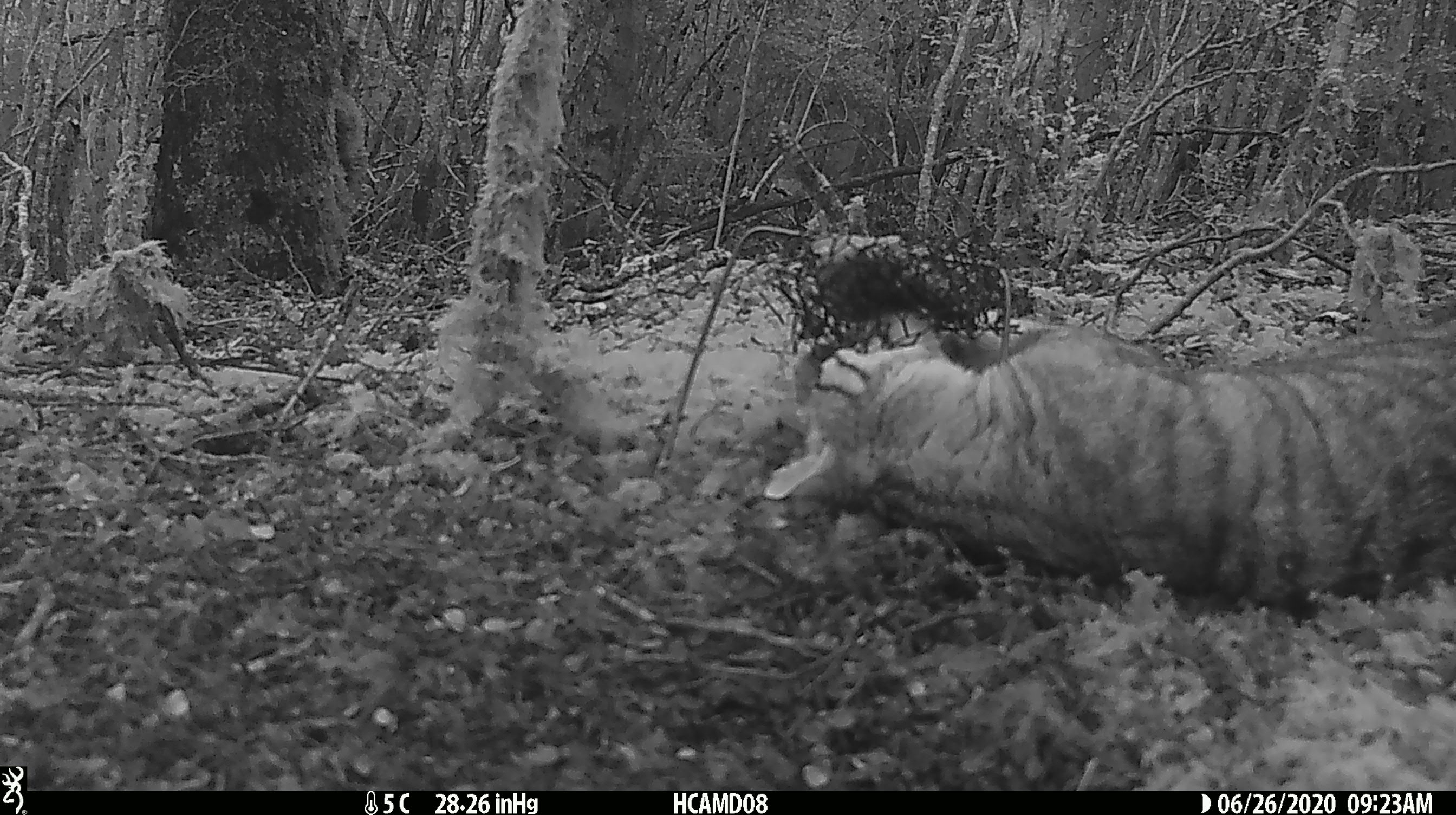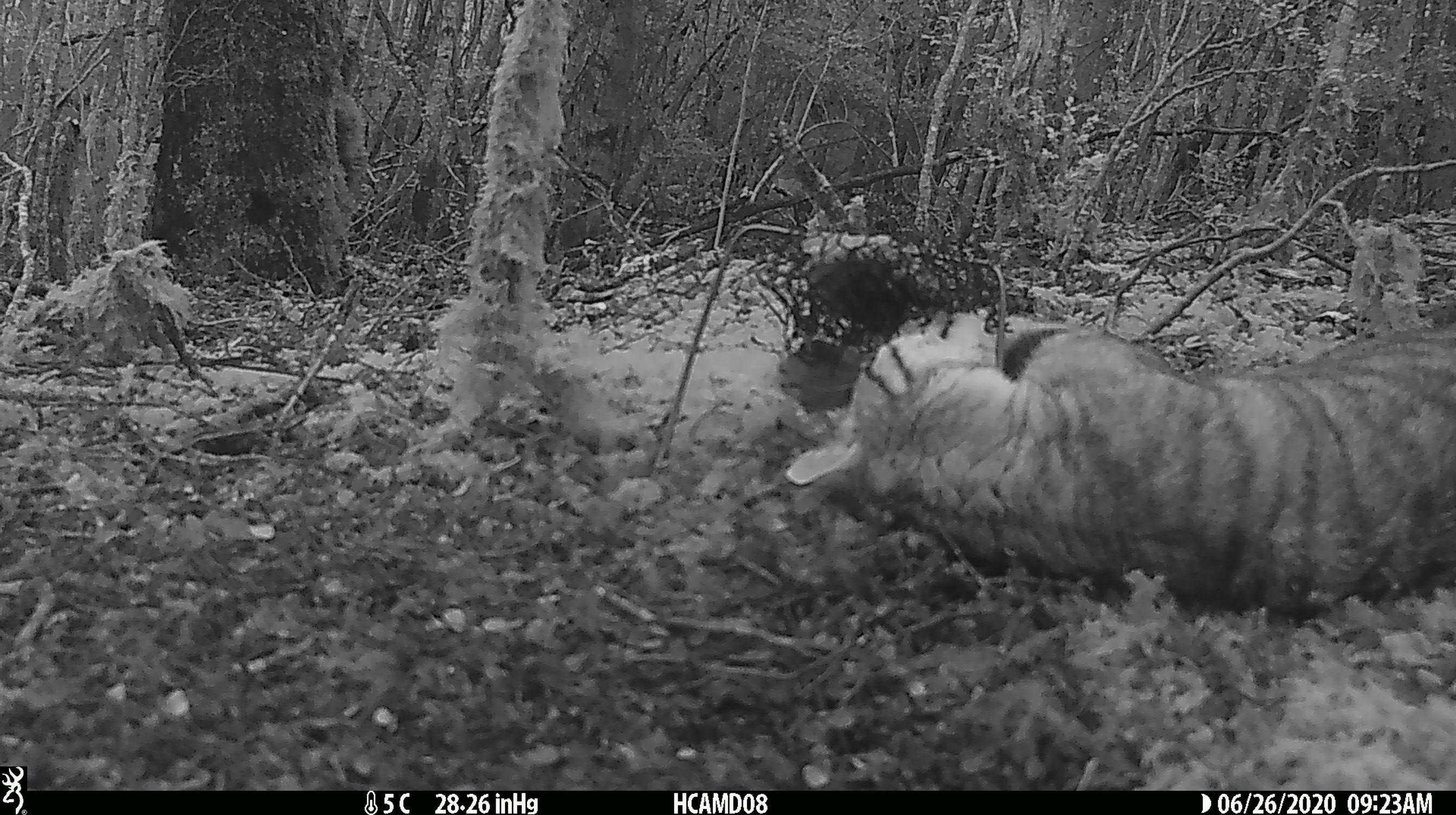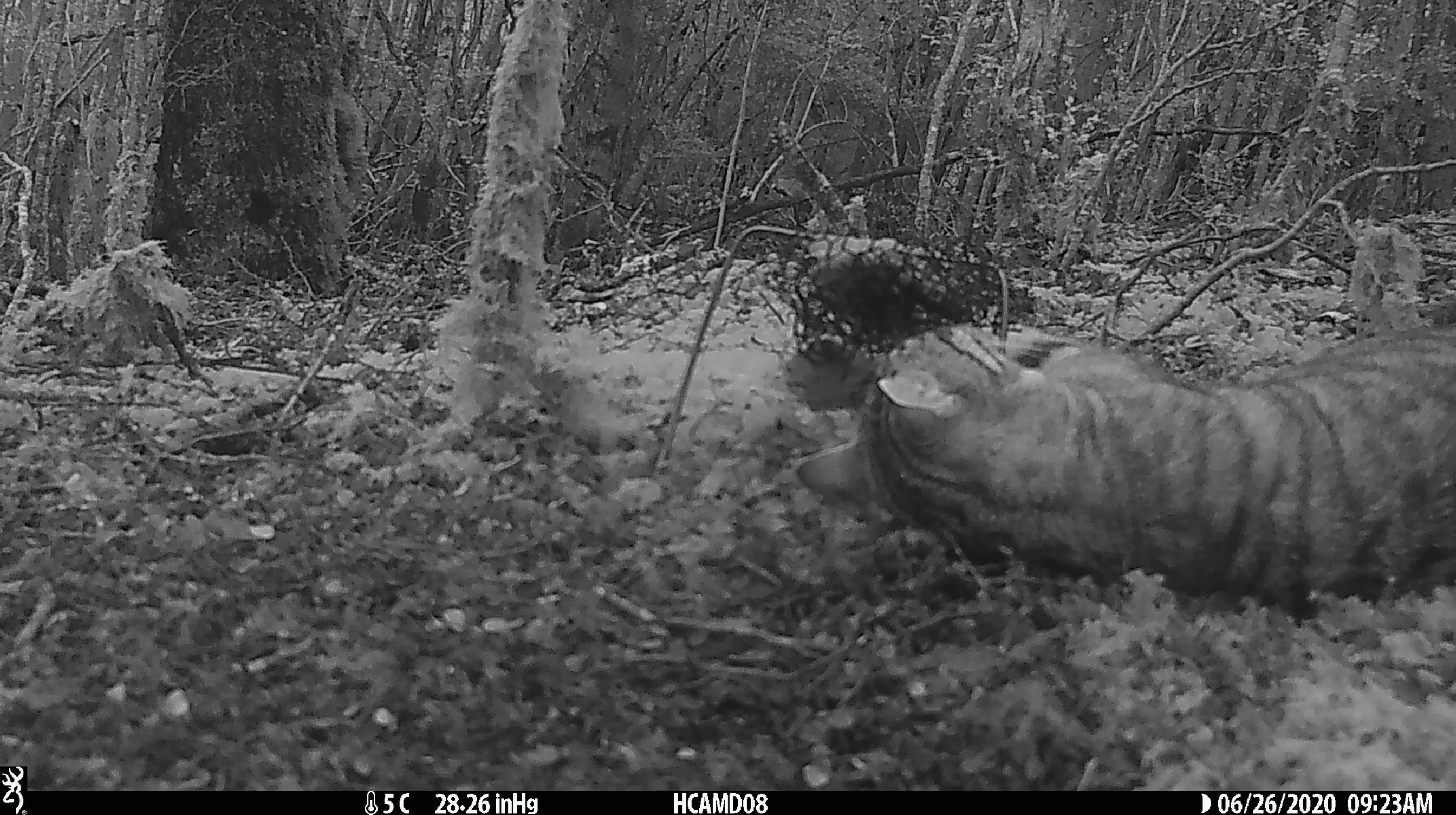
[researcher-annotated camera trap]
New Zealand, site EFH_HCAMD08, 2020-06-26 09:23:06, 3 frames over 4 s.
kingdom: Animalia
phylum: Chordata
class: Mammalia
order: Carnivora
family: Felidae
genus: Felis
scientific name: Felis catus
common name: domestic cat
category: cat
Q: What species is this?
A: Cat (domestic cat) (Felis catus).